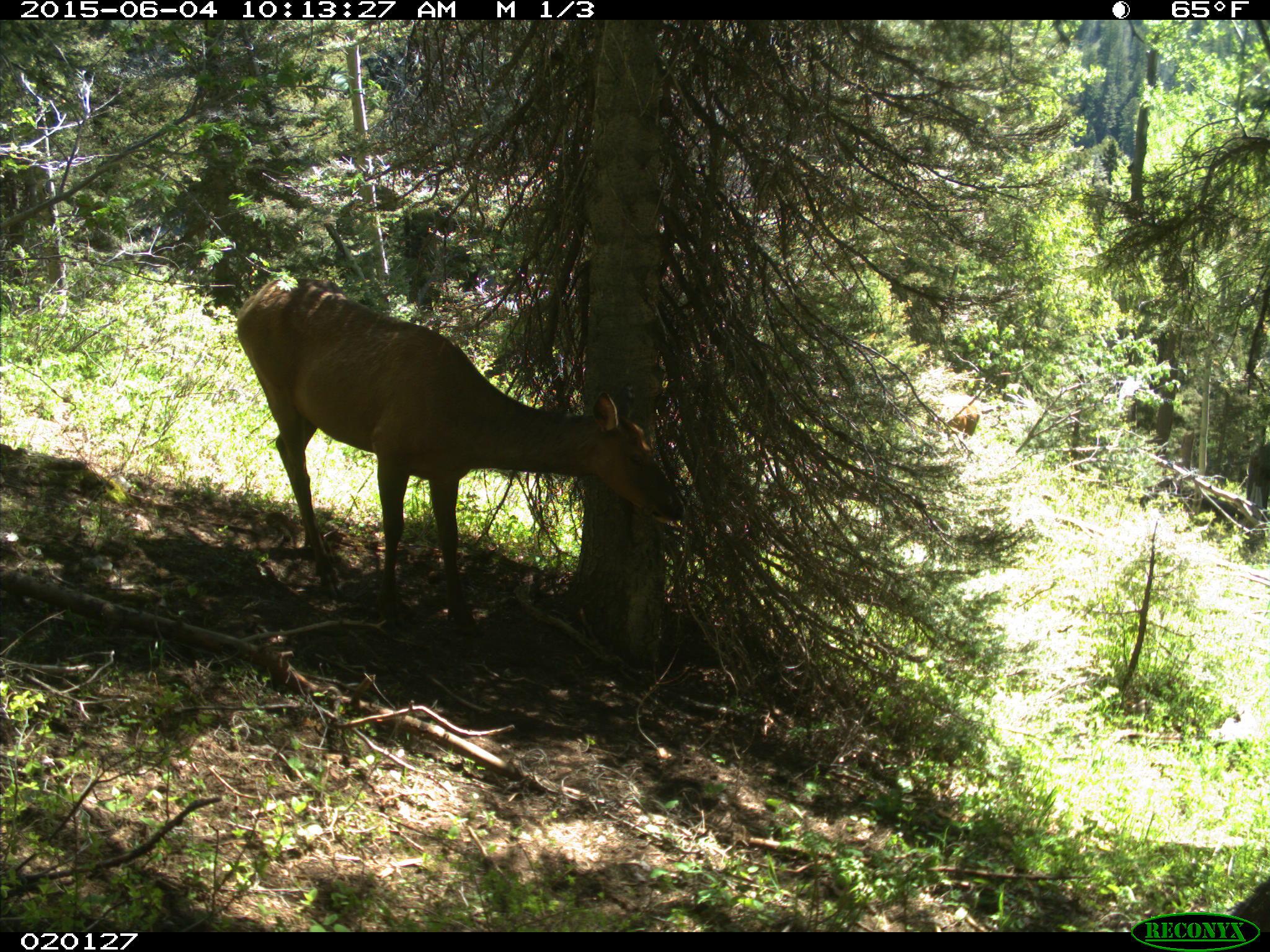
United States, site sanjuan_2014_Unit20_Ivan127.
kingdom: Animalia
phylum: Chordata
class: Mammalia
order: Artiodactyla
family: Cervidae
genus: Cervus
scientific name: Cervus elaphus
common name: red deer